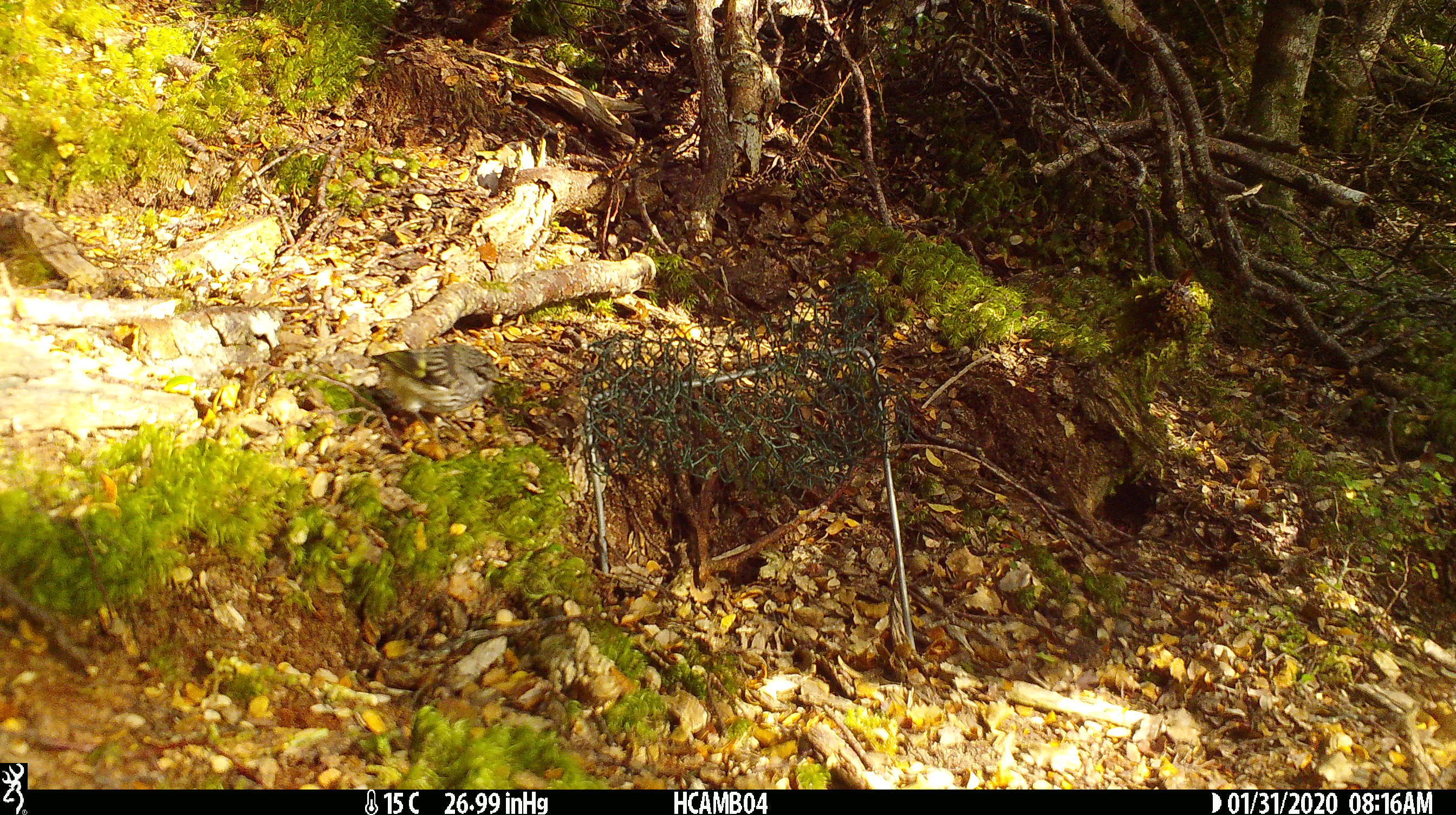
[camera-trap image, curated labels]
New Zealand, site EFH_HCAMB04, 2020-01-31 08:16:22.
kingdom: Animalia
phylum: Chordata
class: Aves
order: Passeriformes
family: Acanthisittidae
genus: Acanthisitta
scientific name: Acanthisitta chloris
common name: rifleman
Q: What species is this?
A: Rifleman (Acanthisitta chloris).